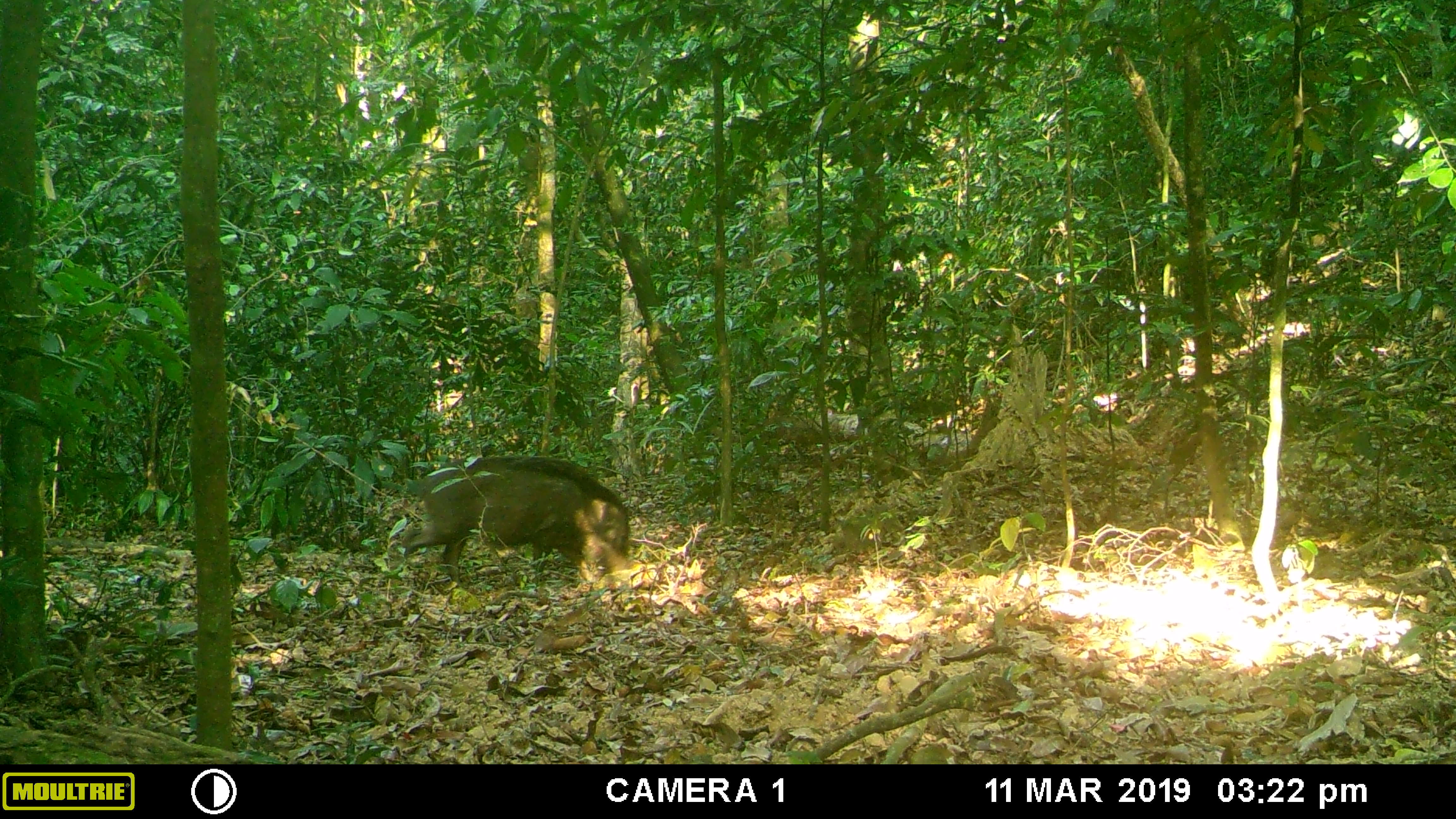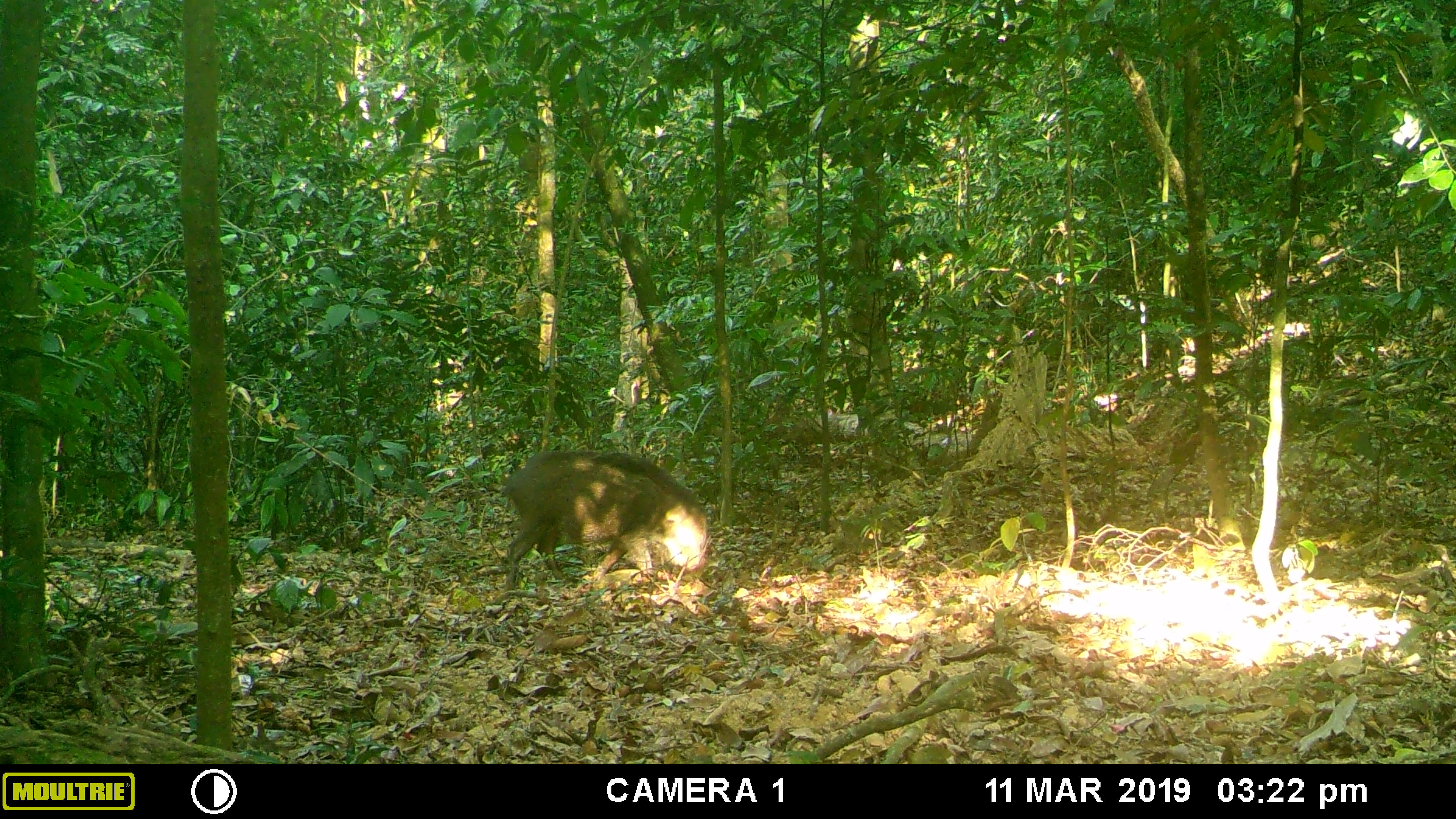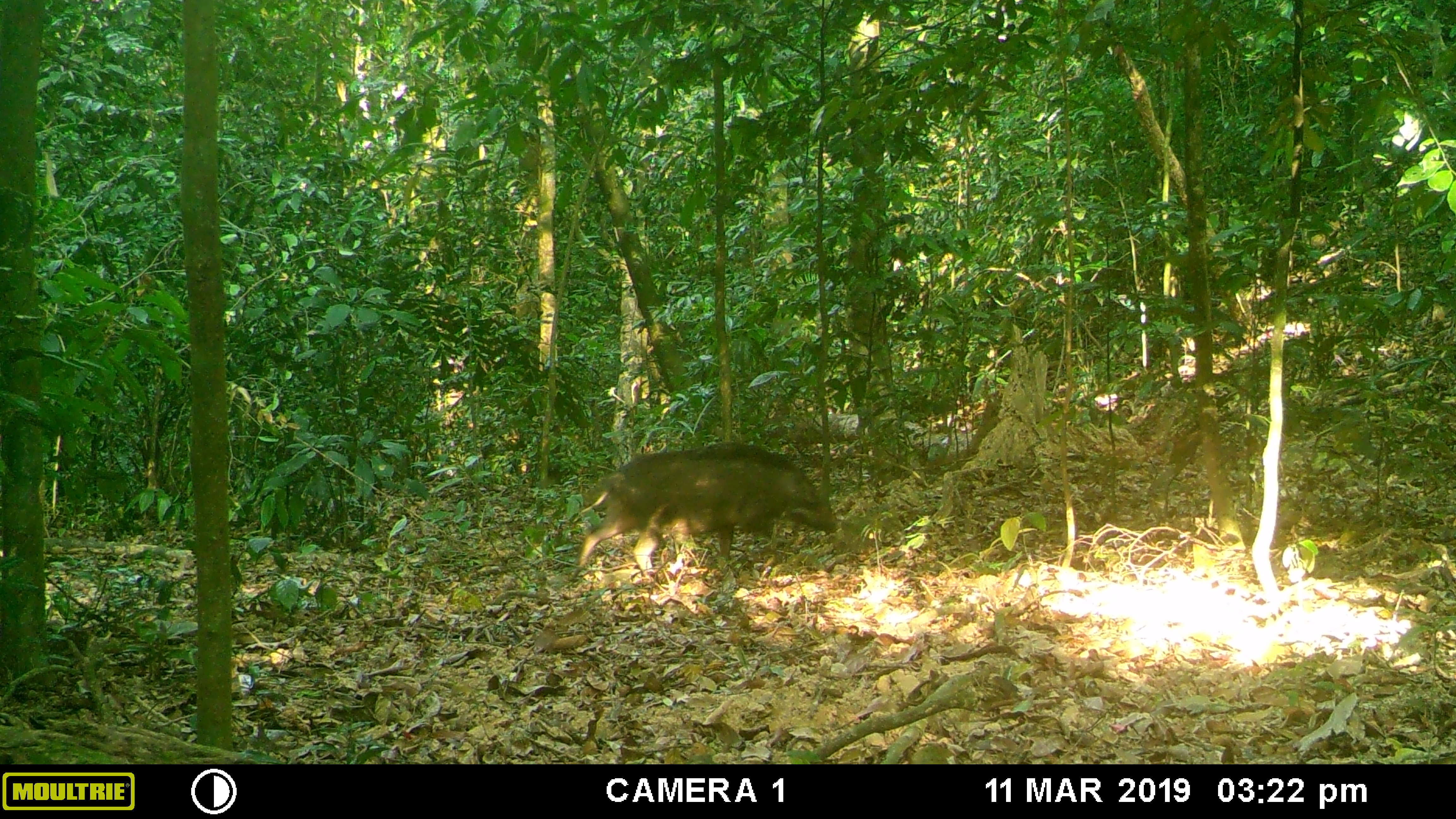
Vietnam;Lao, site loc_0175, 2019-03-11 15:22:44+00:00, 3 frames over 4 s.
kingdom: Animalia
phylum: Chordata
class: Mammalia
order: Artiodactyla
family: Suidae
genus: Sus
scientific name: Sus scrofa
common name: eurasian wild pig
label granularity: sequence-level